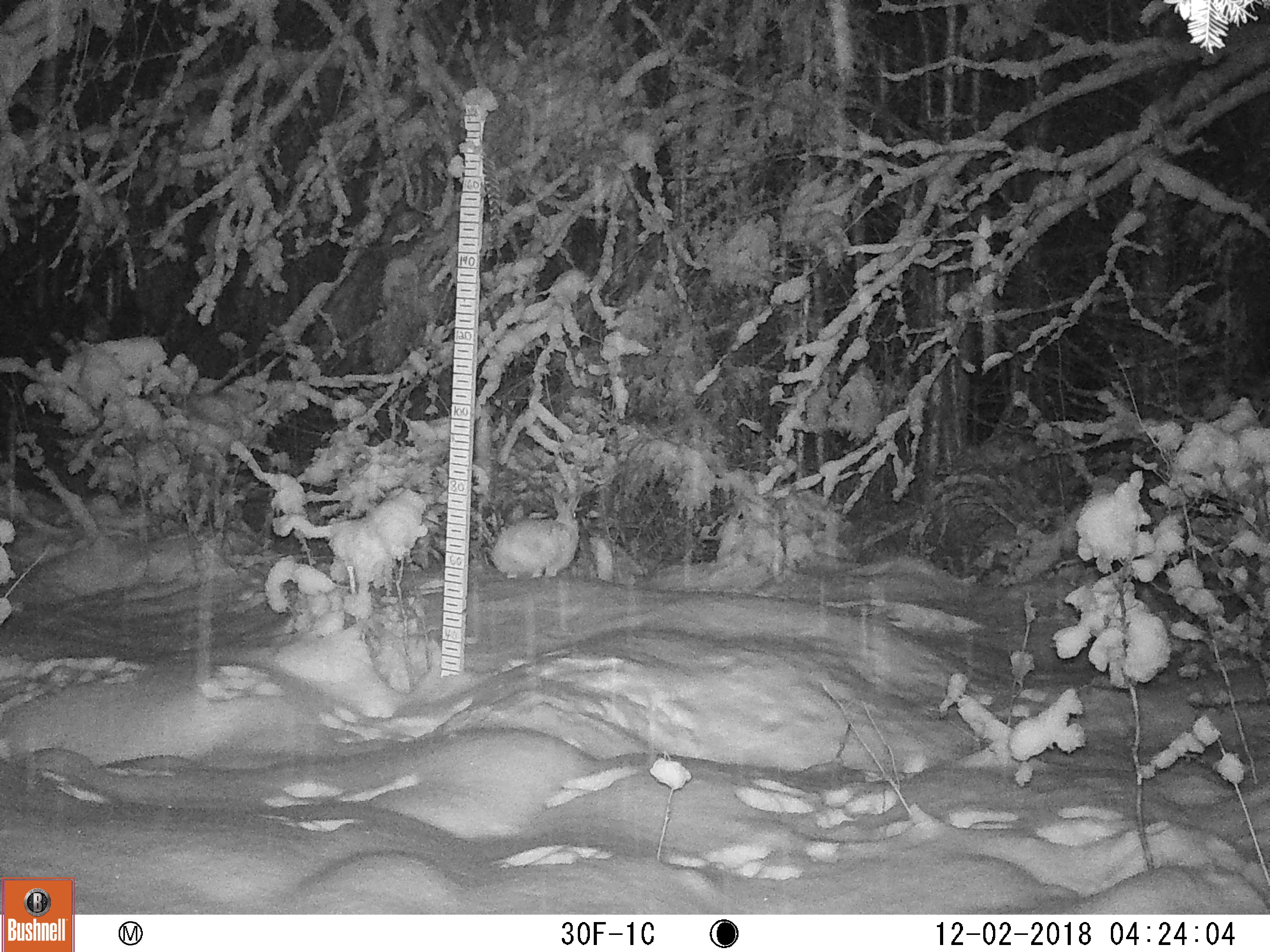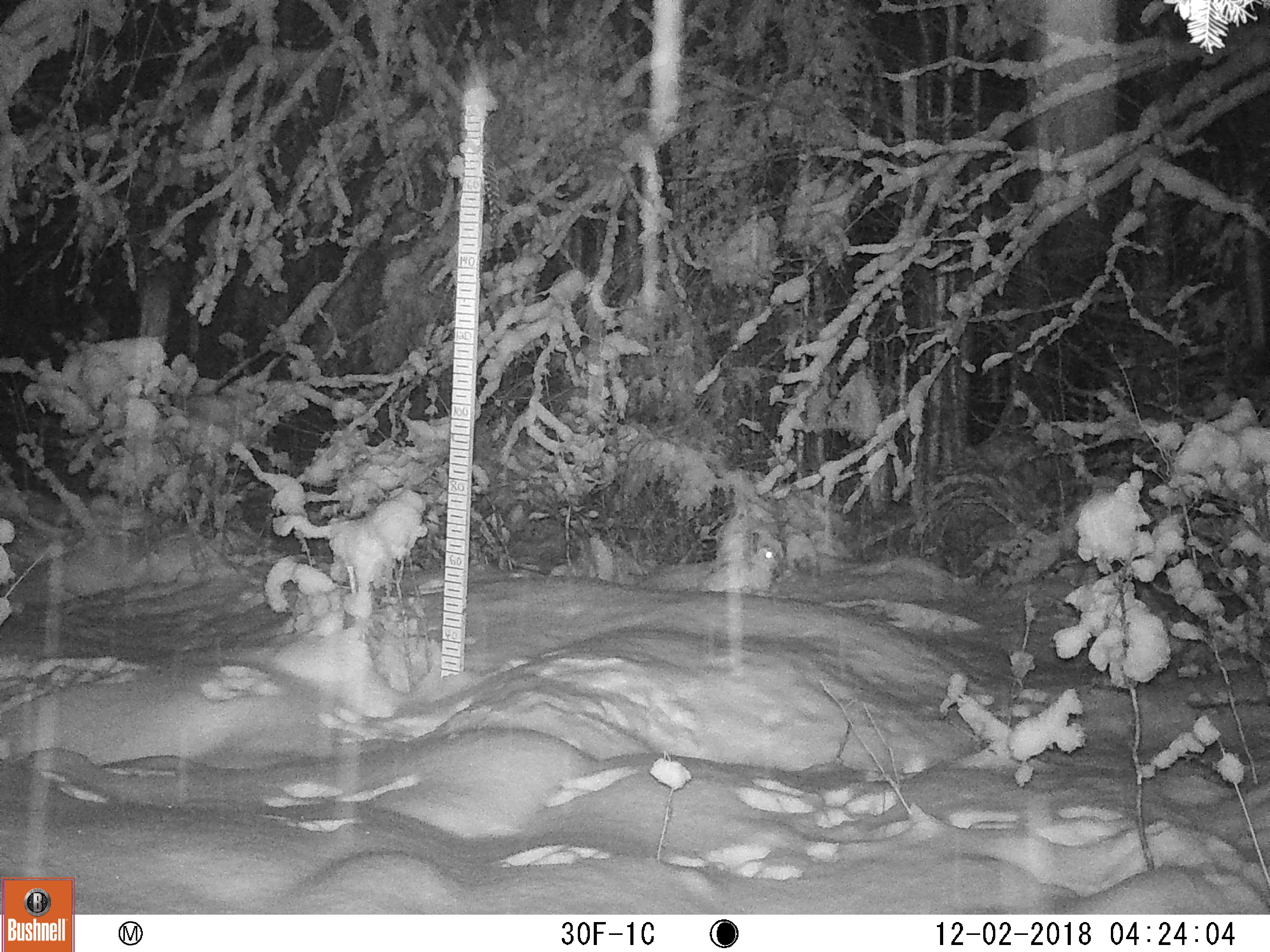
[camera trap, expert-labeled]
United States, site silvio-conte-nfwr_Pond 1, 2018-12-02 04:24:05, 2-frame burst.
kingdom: Animalia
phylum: Chordata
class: Mammalia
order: Lagomorpha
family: Leporidae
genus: Lepus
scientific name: Lepus americanus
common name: snowshoe hare